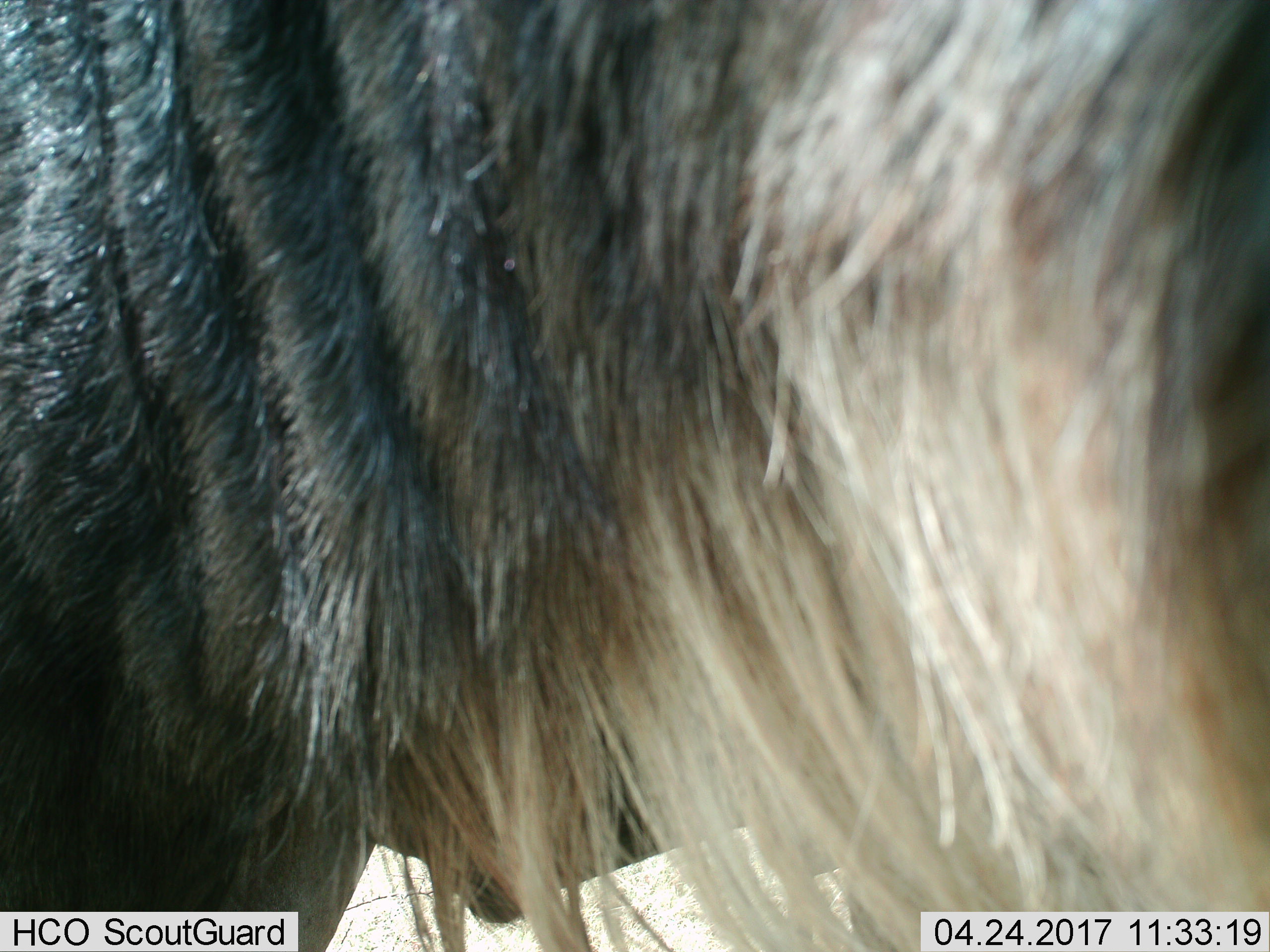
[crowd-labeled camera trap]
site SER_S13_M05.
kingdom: Animalia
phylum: Chordata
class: Mammalia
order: Artiodactyla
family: Bovidae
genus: Connochaetes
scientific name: Connochaetes taurinus taurinus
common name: blue wildebeest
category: wildebeestblue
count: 1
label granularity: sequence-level